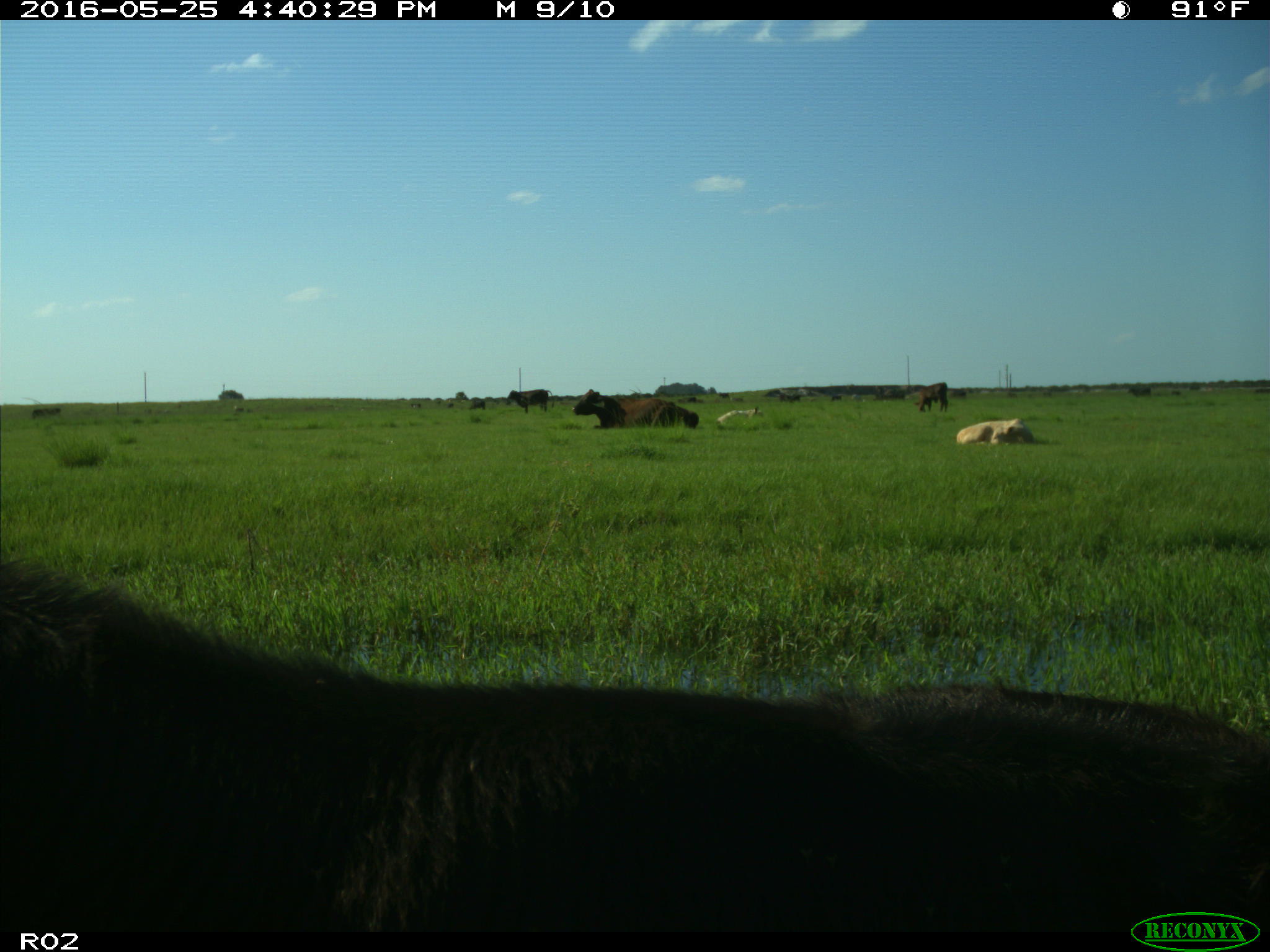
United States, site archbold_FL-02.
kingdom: Animalia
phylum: Chordata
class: Mammalia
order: Artiodactyla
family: Bovidae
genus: Bos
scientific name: Bos taurus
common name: domestic cow